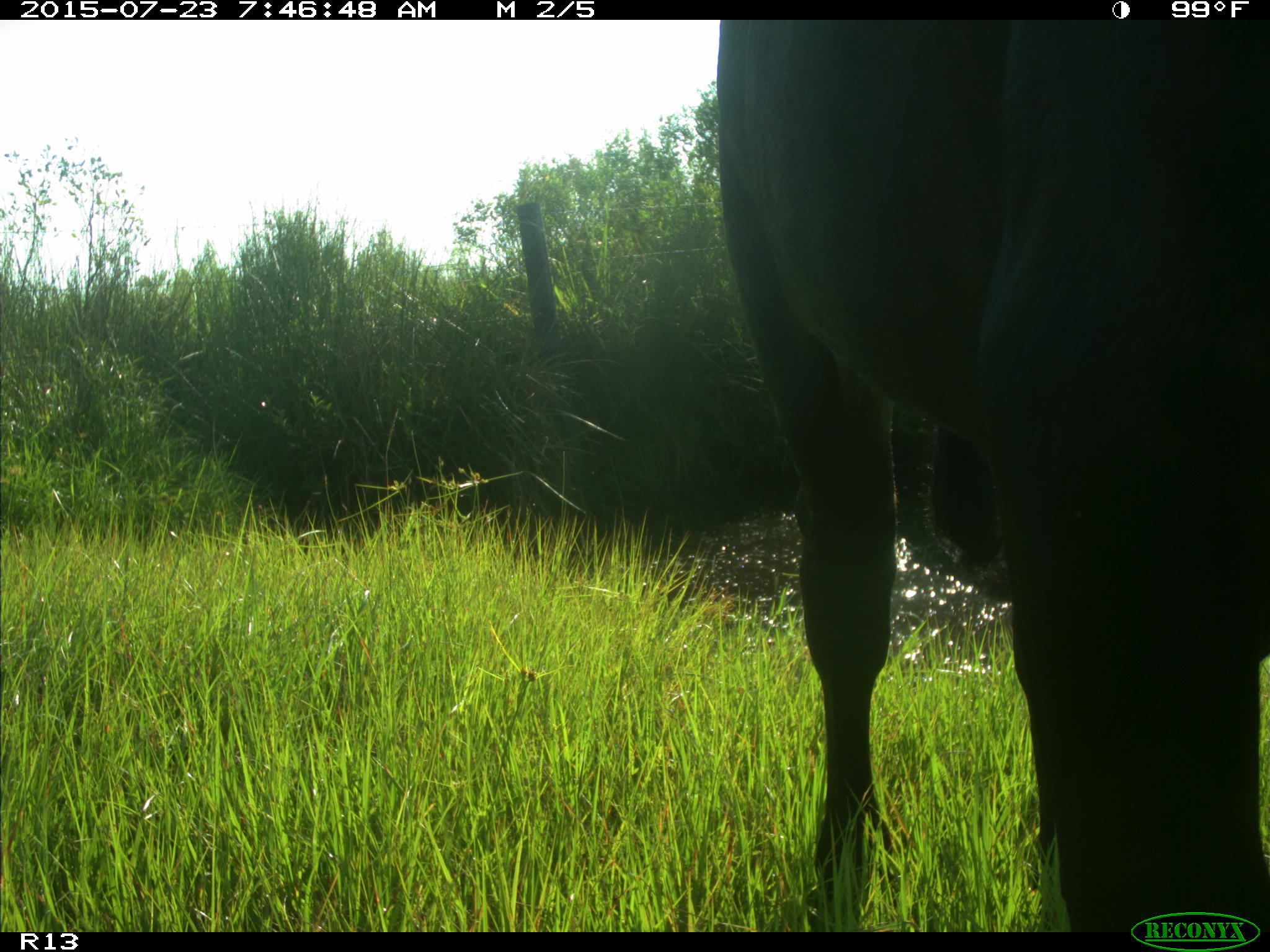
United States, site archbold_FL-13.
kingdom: Animalia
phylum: Chordata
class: Mammalia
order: Artiodactyla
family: Bovidae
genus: Bos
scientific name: Bos taurus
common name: domestic cow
Bos taurus (domestic cow).